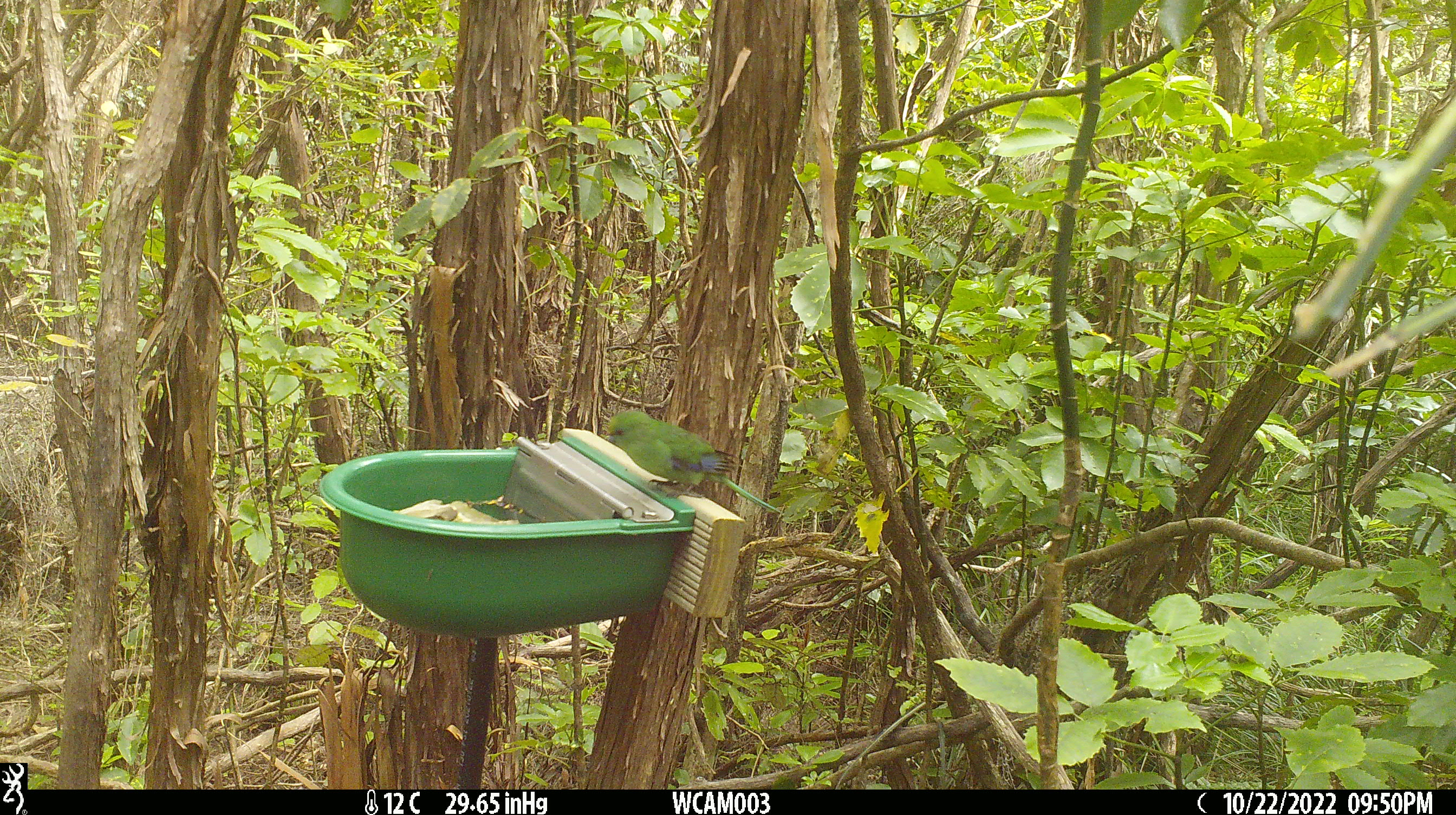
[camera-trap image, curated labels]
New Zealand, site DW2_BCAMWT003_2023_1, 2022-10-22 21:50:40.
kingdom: Animalia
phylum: Chordata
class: Aves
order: Psittaciformes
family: Psittaculidae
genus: Cyanoramphus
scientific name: Cyanoramphus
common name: parakeet